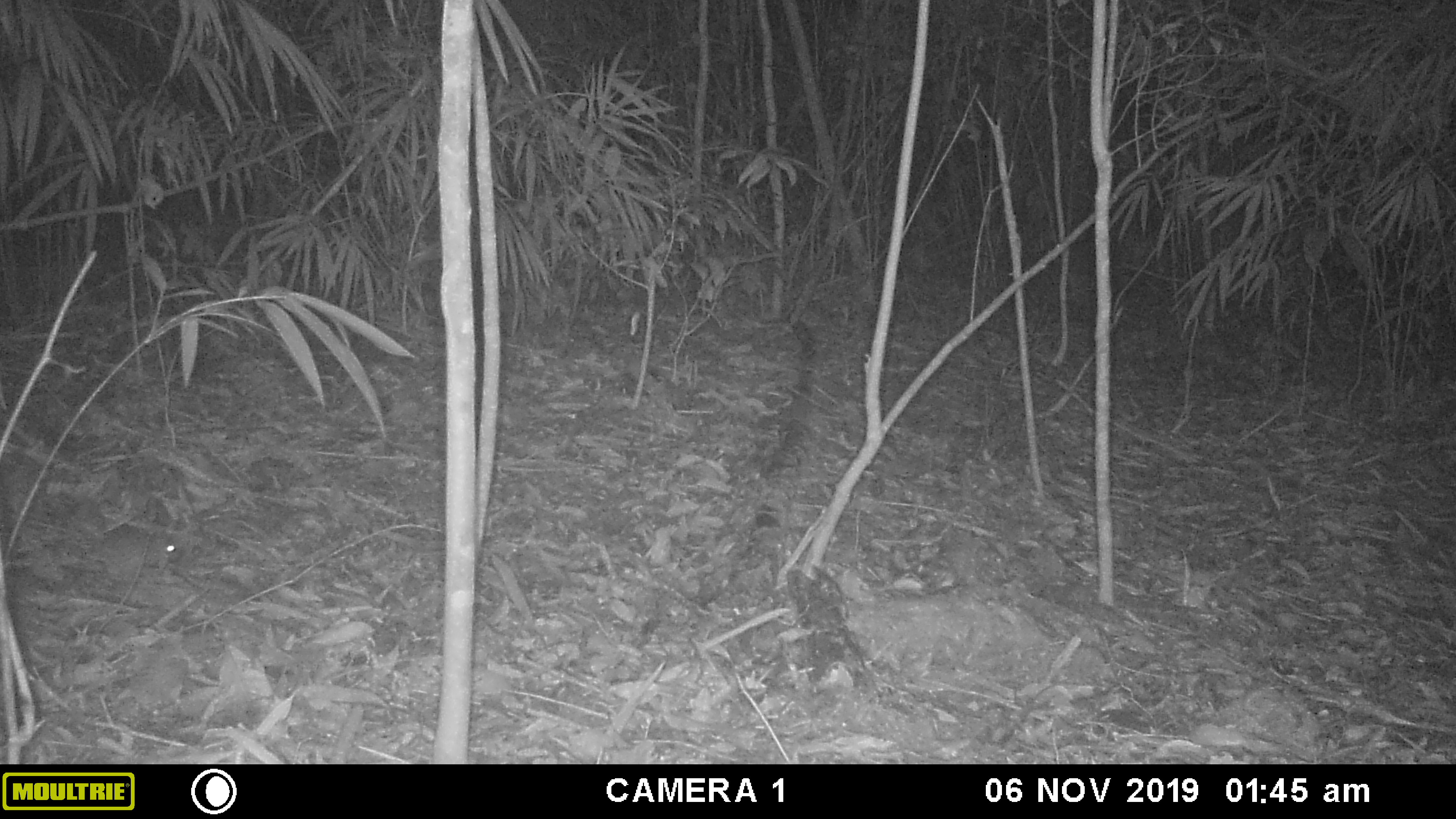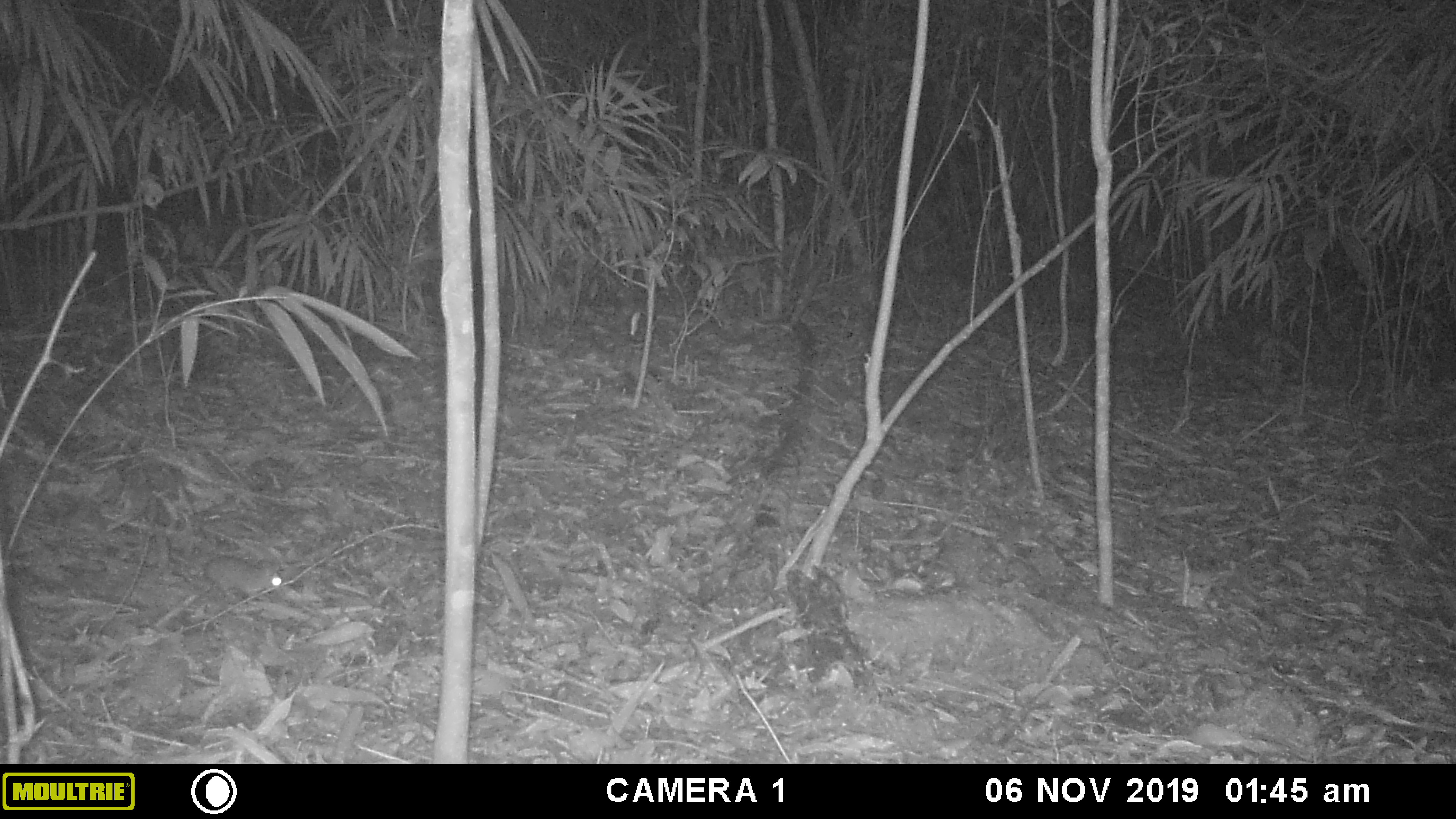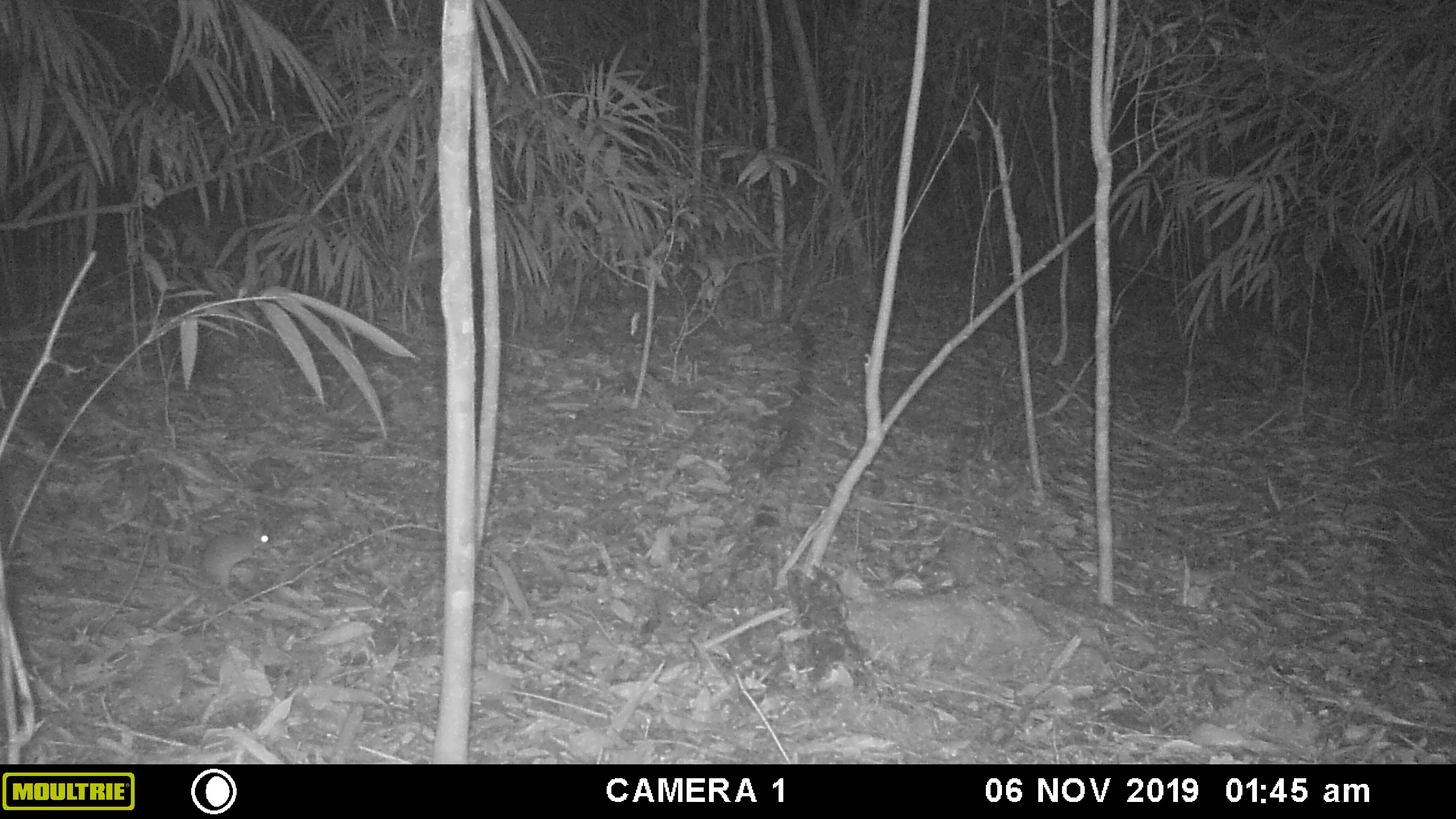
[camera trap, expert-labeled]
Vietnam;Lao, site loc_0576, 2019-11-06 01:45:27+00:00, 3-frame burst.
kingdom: Animalia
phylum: Chordata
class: Mammalia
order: Rodentia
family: Muridae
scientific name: Muridae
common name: old-world mice and rats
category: unidentified murid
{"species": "unidentified murid (old-world mice and rats) (Muridae)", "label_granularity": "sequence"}